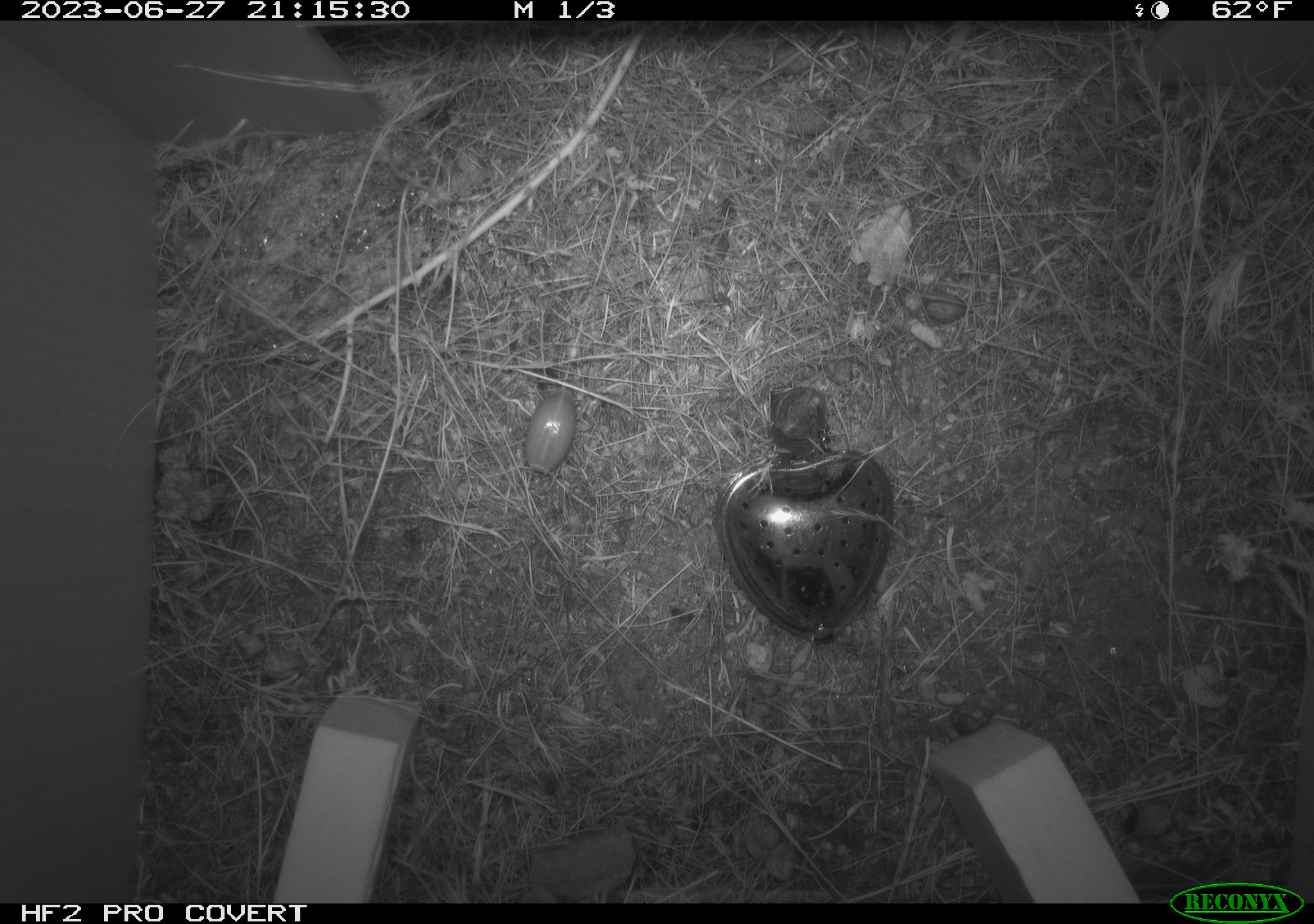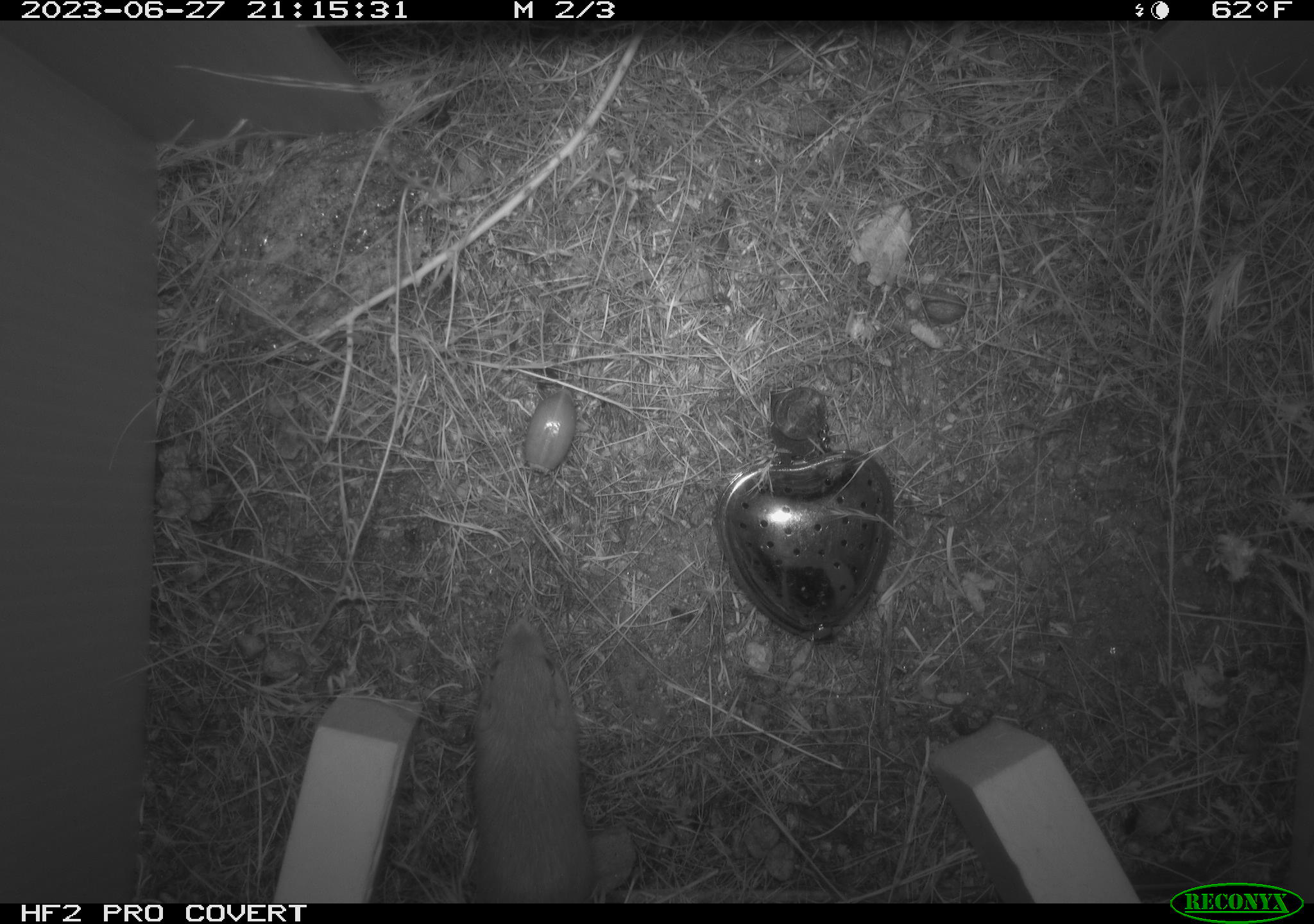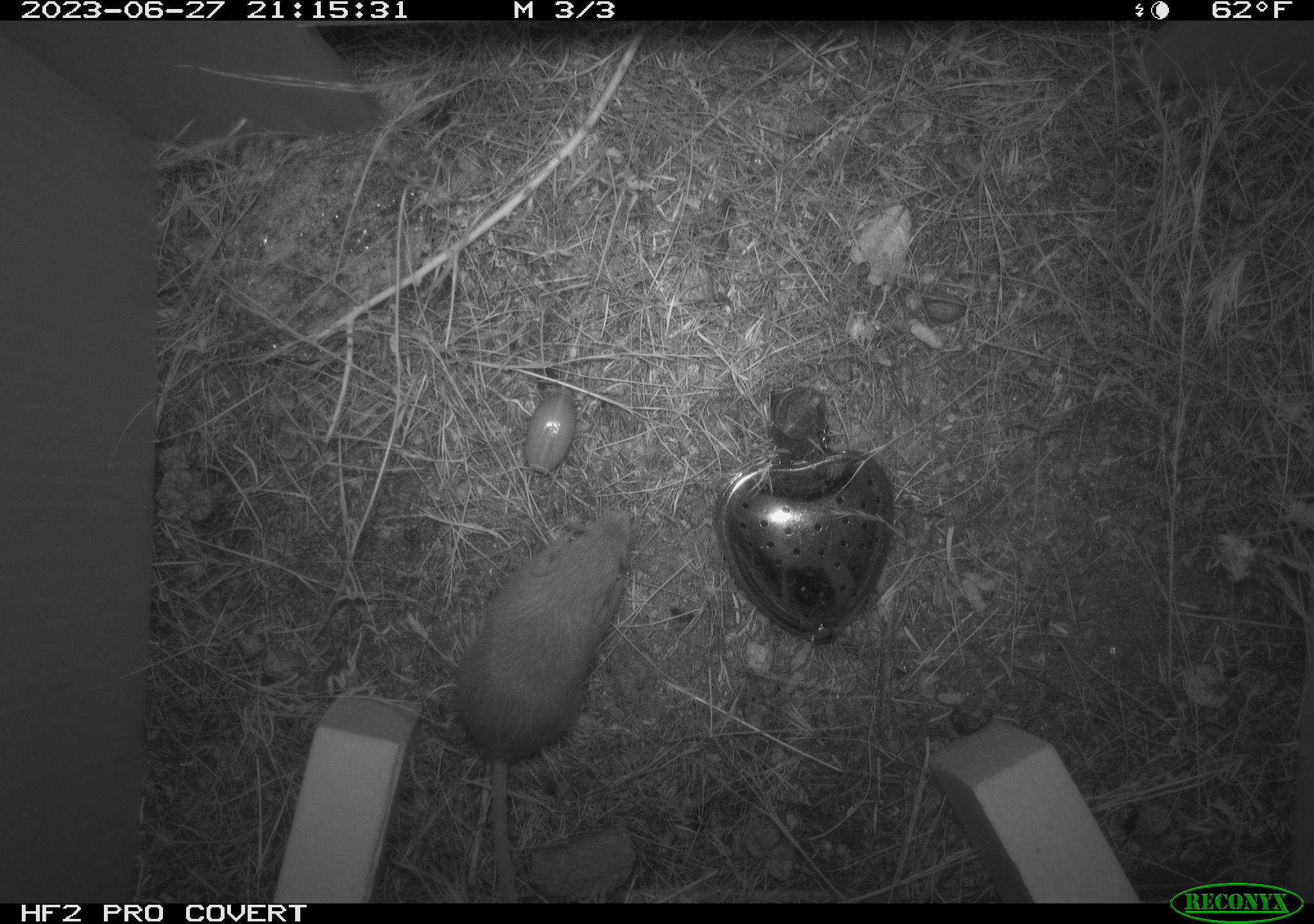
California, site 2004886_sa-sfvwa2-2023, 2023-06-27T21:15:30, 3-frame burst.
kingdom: Animalia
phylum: Chordata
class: Mammalia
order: Rodentia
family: Heteromyidae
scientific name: Heteromyidae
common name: kangaroo rats and pocket mice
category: heteromyidae family